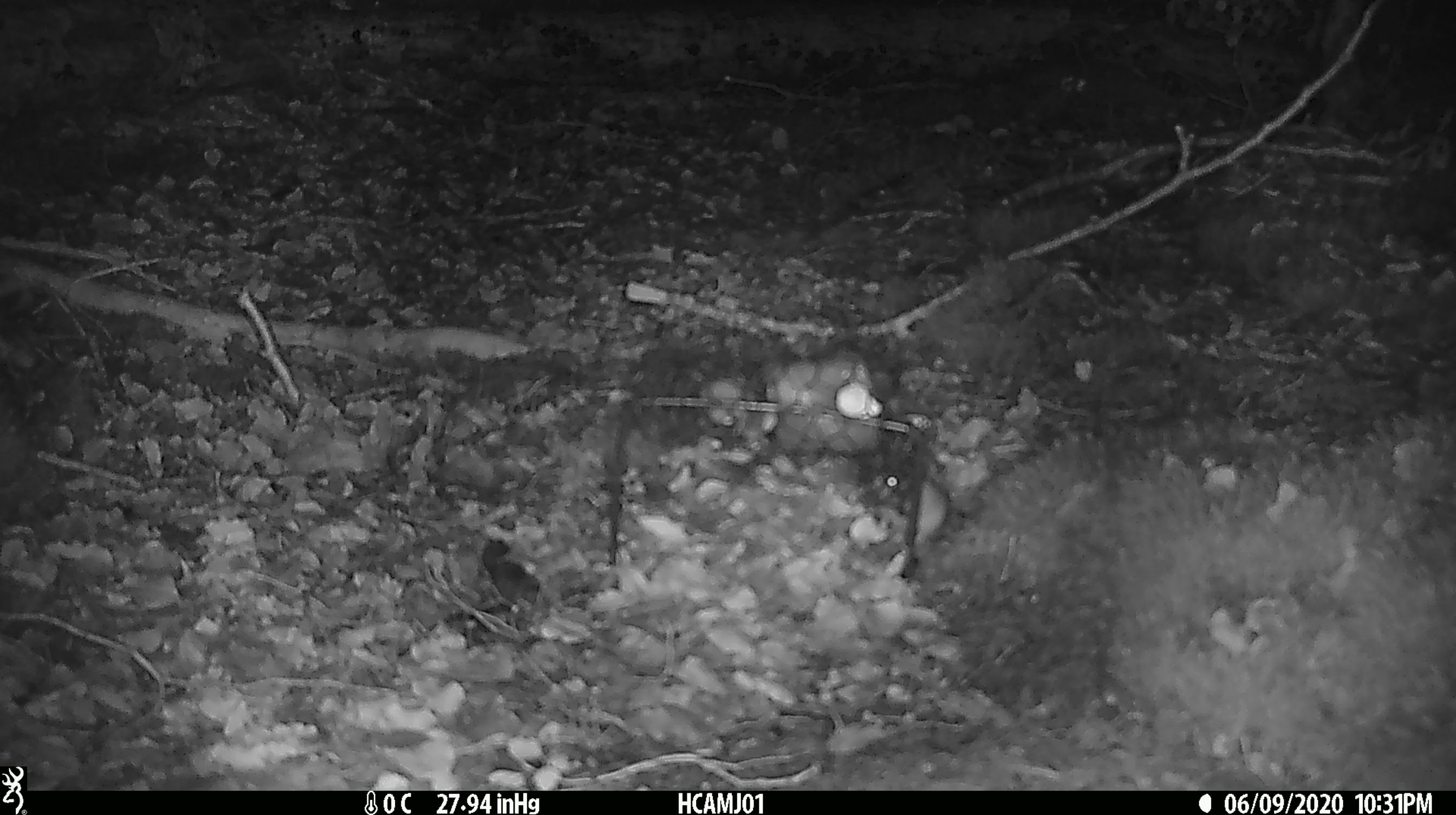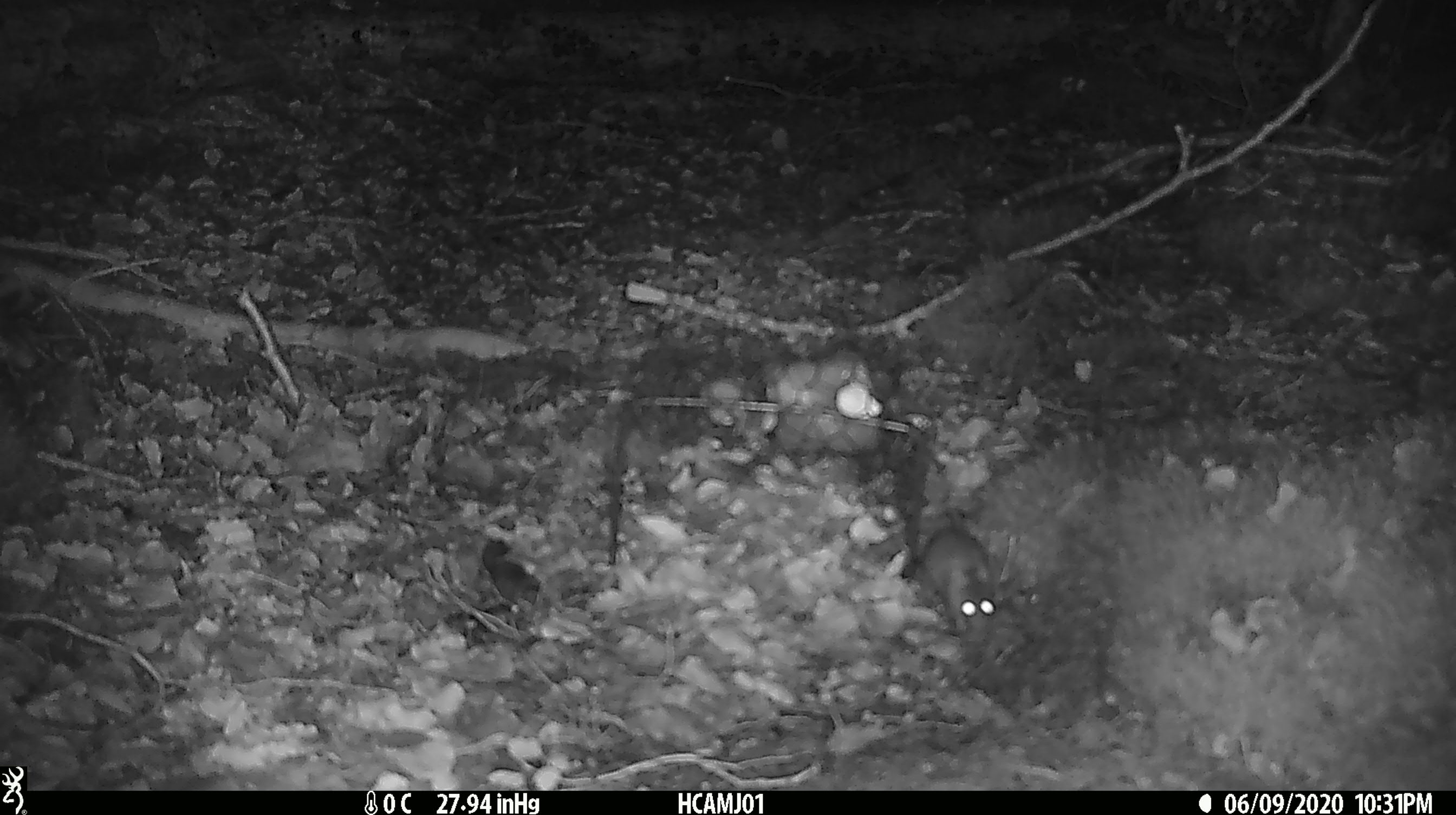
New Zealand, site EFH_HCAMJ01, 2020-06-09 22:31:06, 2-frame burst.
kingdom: Animalia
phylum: Chordata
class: Mammalia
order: Rodentia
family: Muridae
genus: Mus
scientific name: Mus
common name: mouse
Mouse (Mus).